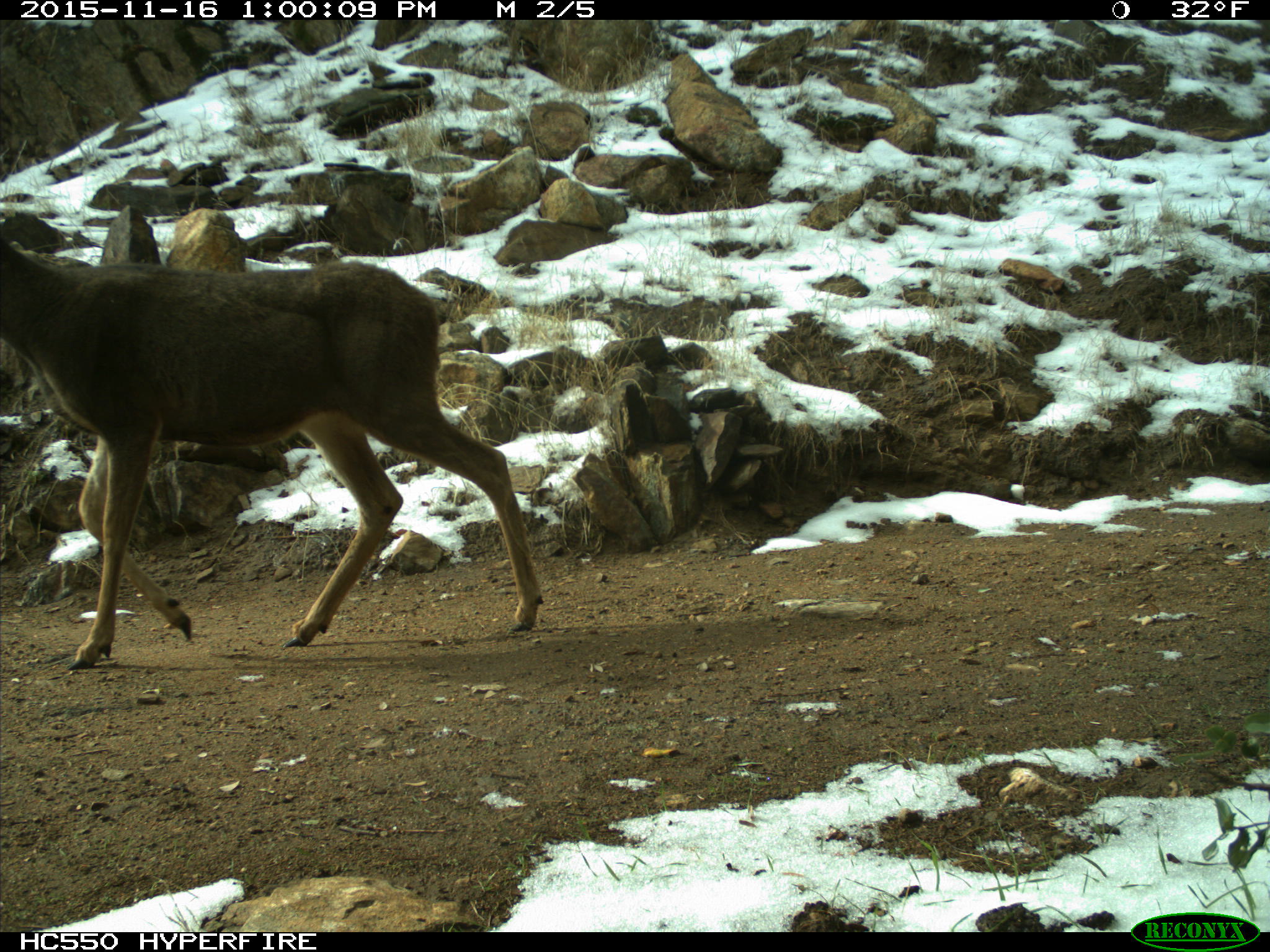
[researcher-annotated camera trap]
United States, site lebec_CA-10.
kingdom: Animalia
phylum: Chordata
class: Mammalia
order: Artiodactyla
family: Cervidae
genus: Odocoileus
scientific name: Odocoileus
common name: deer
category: unidentified deer